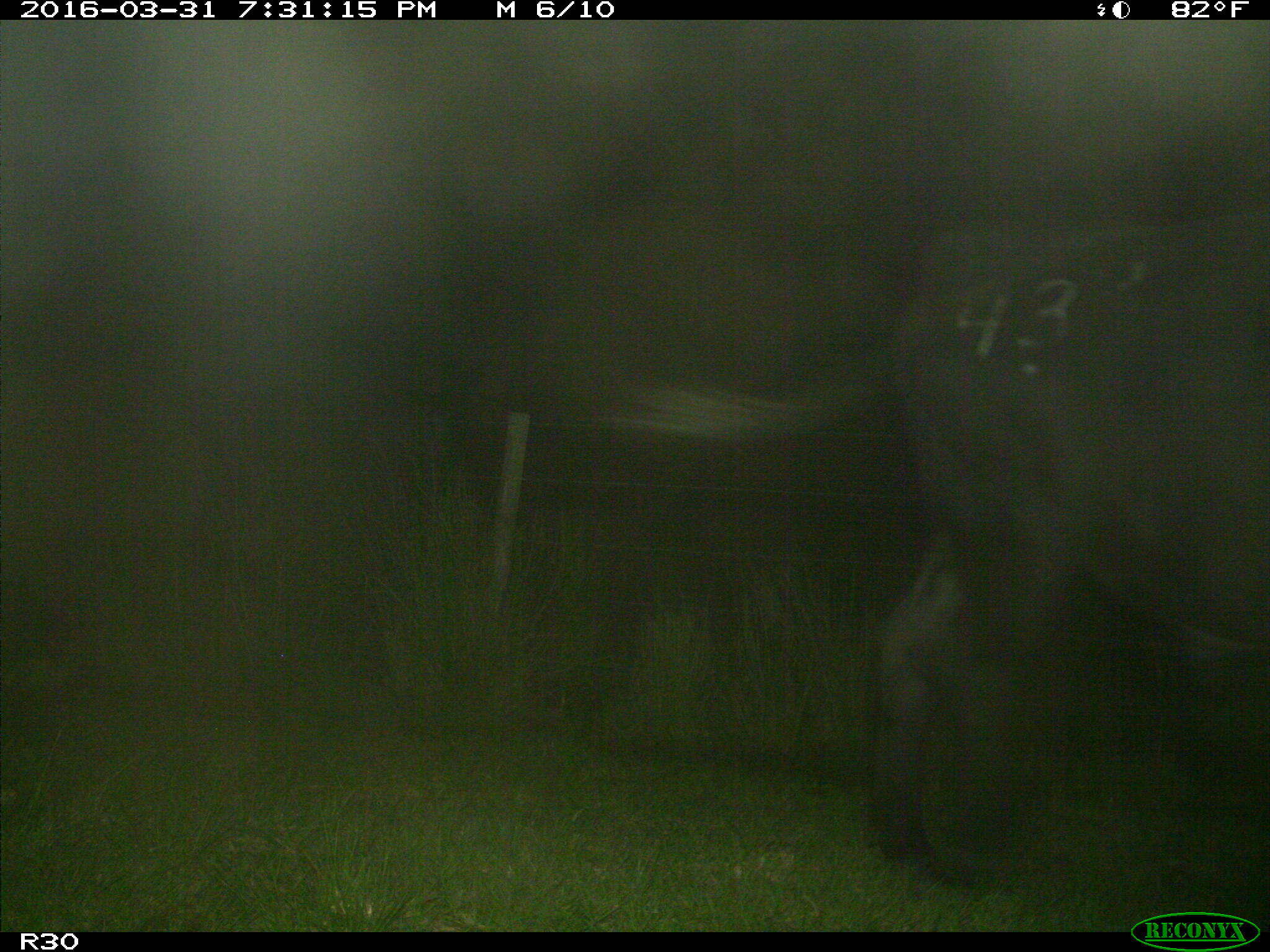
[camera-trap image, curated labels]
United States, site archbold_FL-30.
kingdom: Animalia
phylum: Chordata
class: Mammalia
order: Artiodactyla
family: Bovidae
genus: Bos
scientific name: Bos taurus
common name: domestic cow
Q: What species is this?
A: Bos taurus (domestic cow).